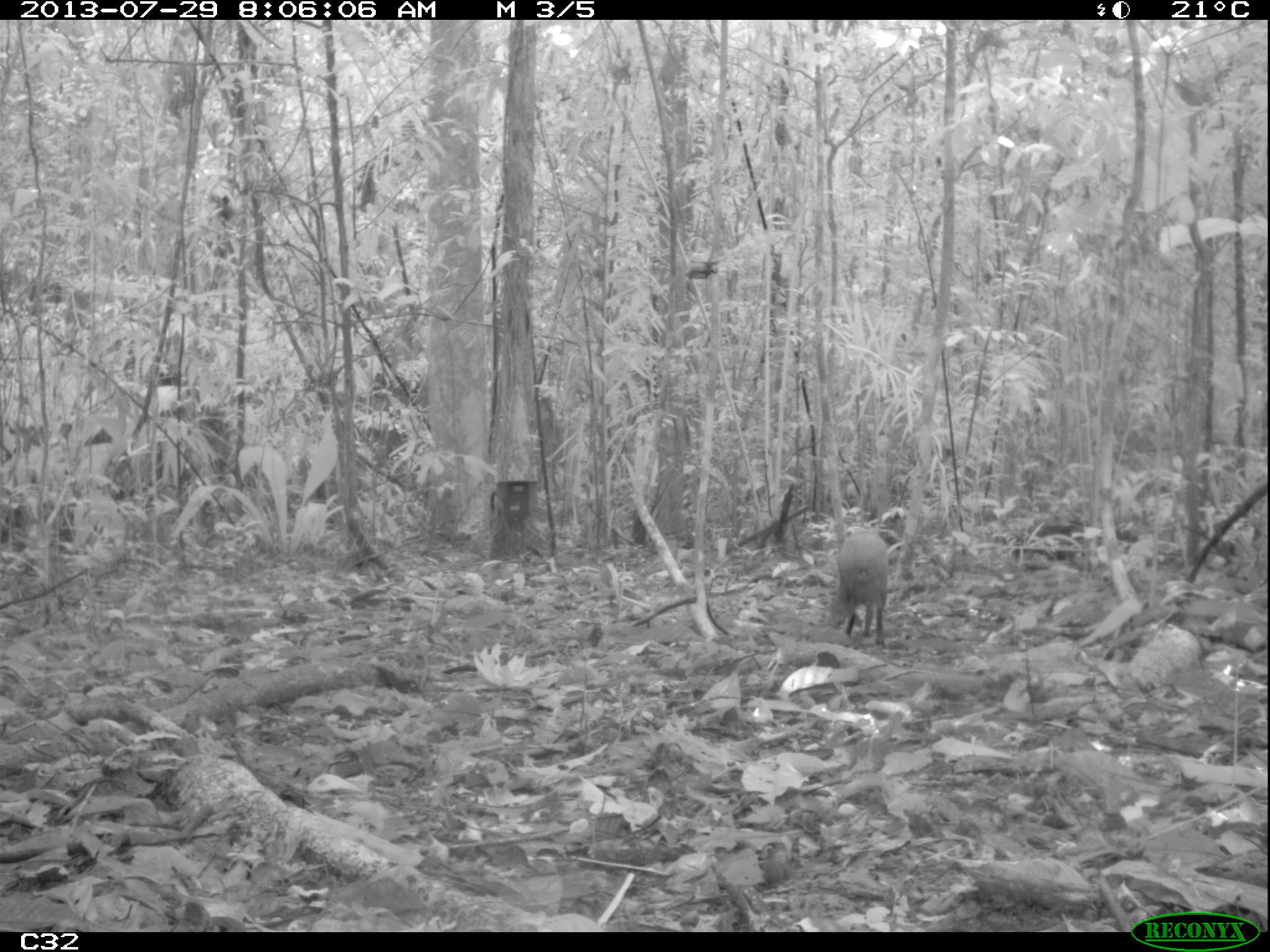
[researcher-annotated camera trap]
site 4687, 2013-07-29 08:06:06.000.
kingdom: Animalia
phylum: Chordata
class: Mammalia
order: Rodentia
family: Dasyproctidae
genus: Dasyprocta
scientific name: Dasyprocta leporina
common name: red-rumped agouti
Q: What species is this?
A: Dasyprocta leporina (red-rumped agouti).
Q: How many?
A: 1.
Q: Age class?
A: Adult.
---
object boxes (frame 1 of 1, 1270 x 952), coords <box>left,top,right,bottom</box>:
dasyprocta leporina: <box>828,527,890,651</box>